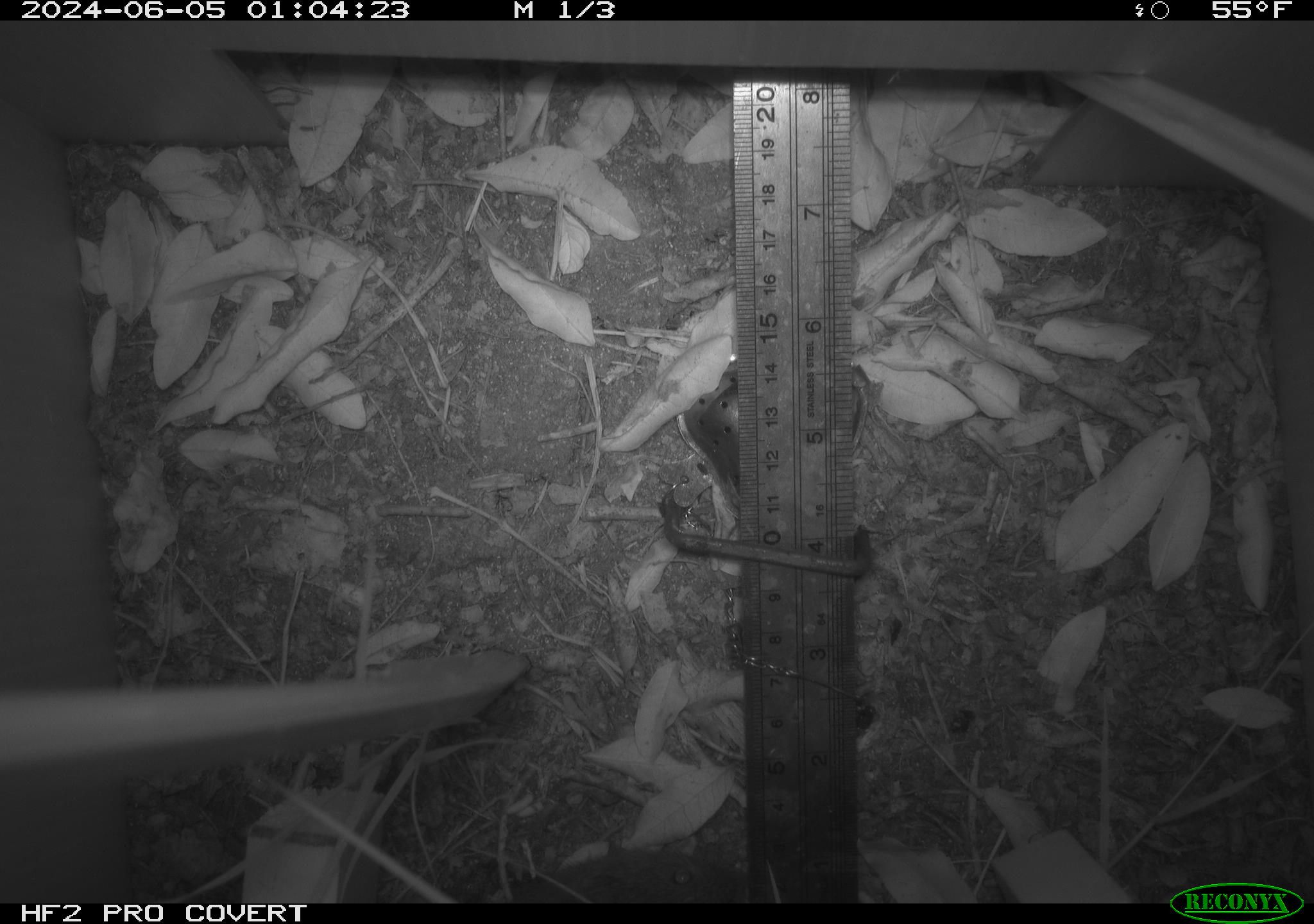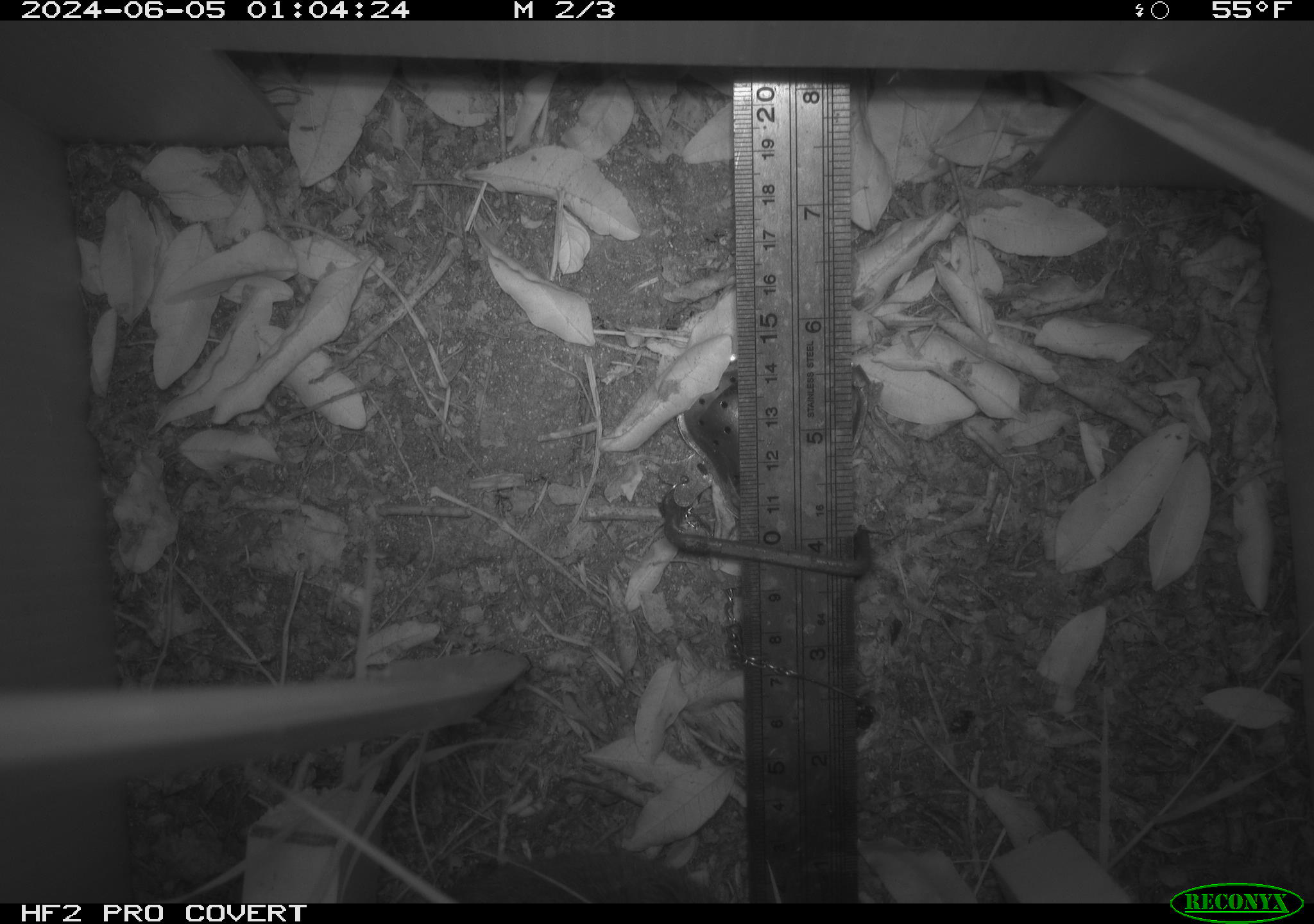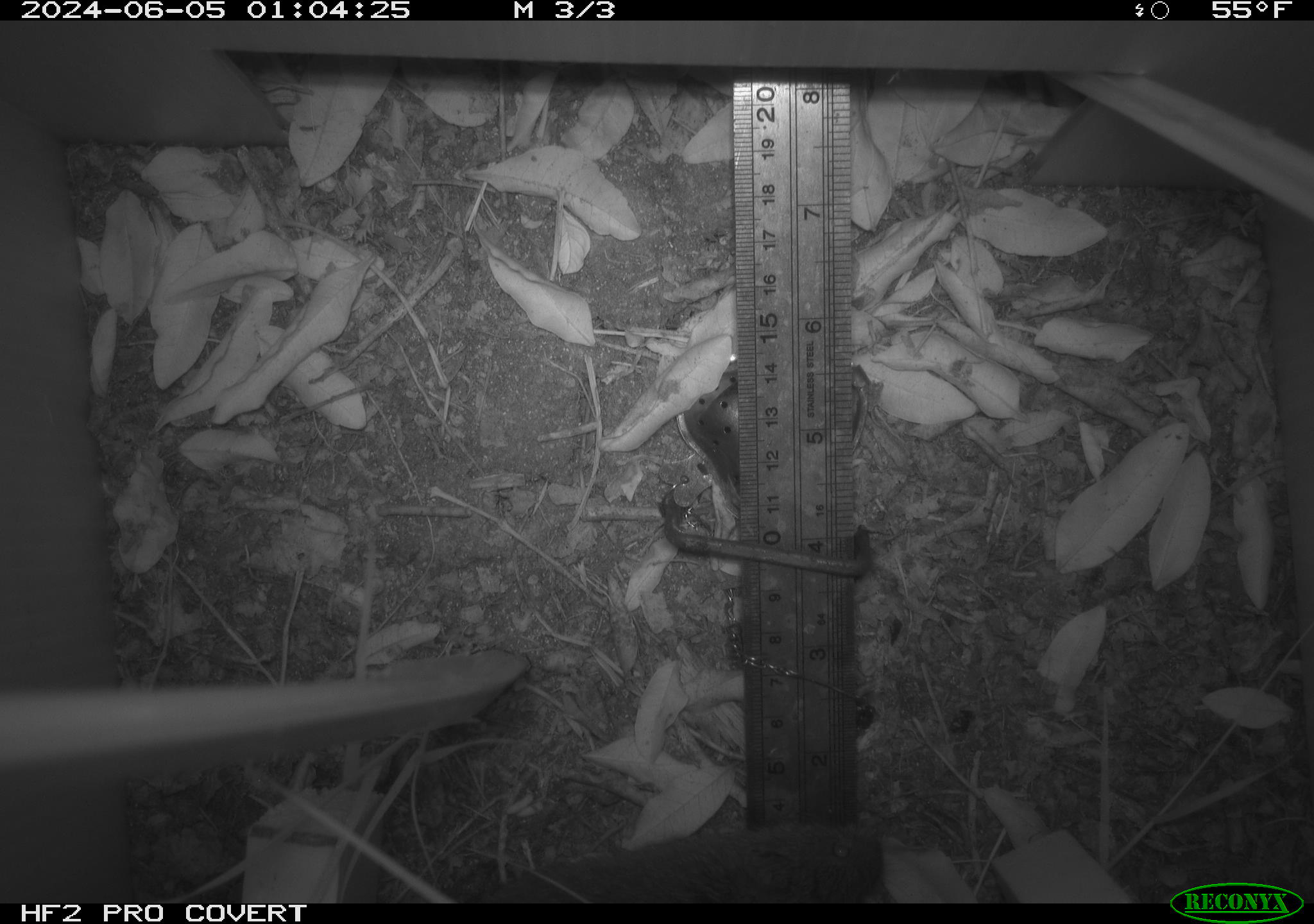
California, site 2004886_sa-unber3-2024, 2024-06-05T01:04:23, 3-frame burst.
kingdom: Animalia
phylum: Chordata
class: Mammalia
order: Rodentia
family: Cricetidae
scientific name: Arvicolinae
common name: voles, lemmings, and muskrats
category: arvicolinae subfamily